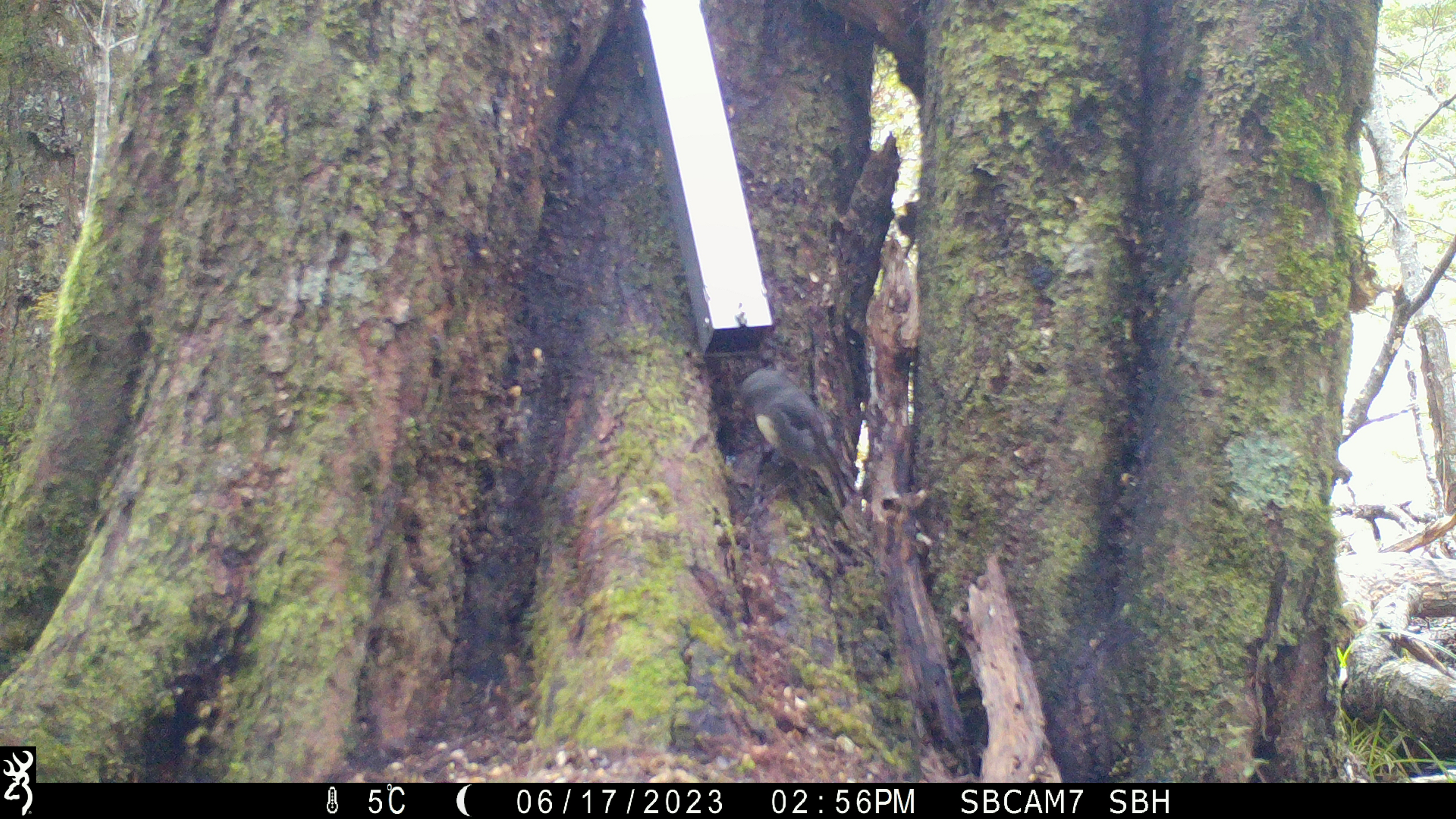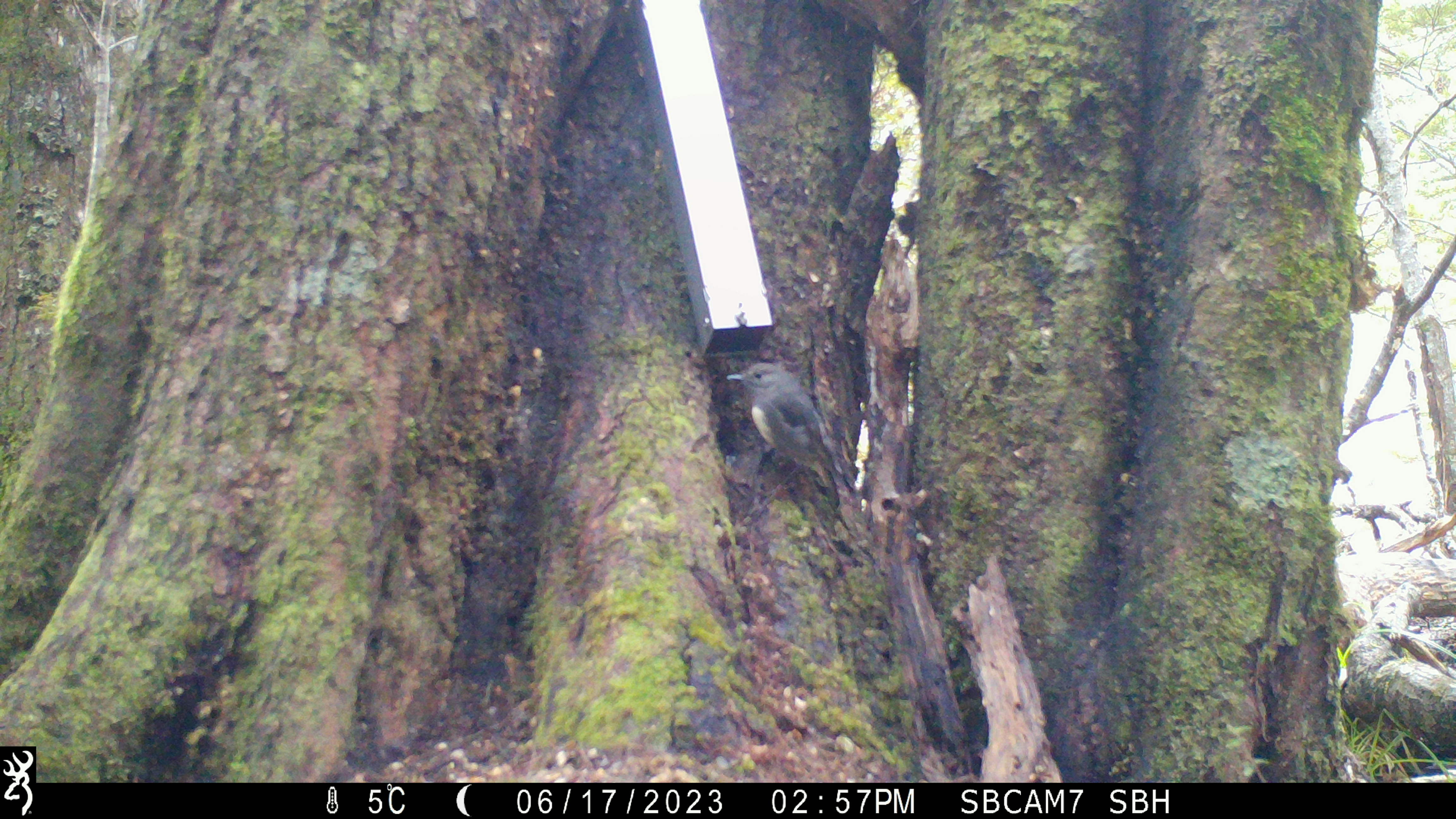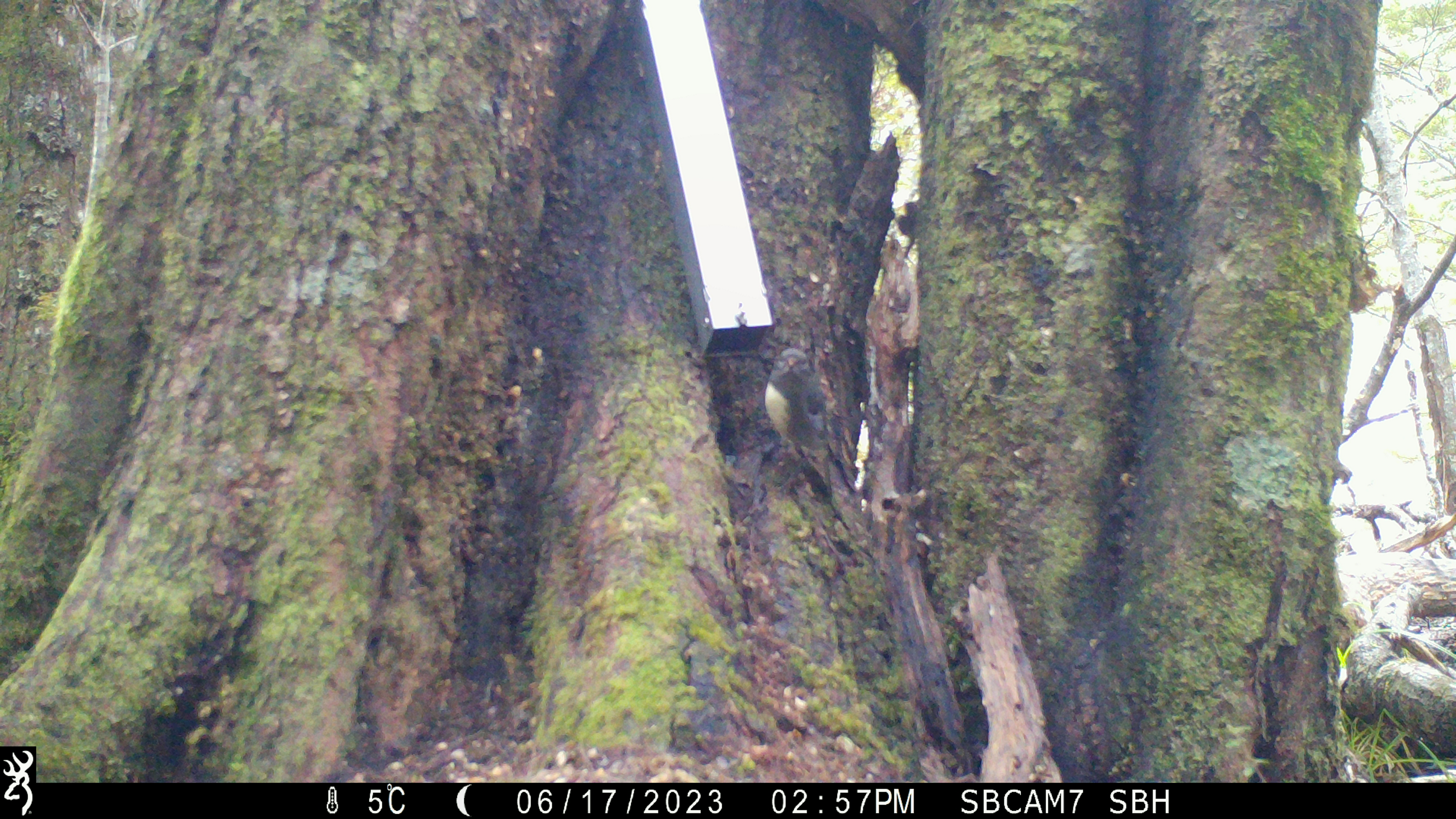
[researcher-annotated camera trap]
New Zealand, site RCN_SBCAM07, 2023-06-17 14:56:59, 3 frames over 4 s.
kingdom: Animalia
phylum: Chordata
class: Aves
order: Passeriformes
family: Petroicidae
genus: Petroica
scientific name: Petroica australis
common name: new zealand robin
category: robin